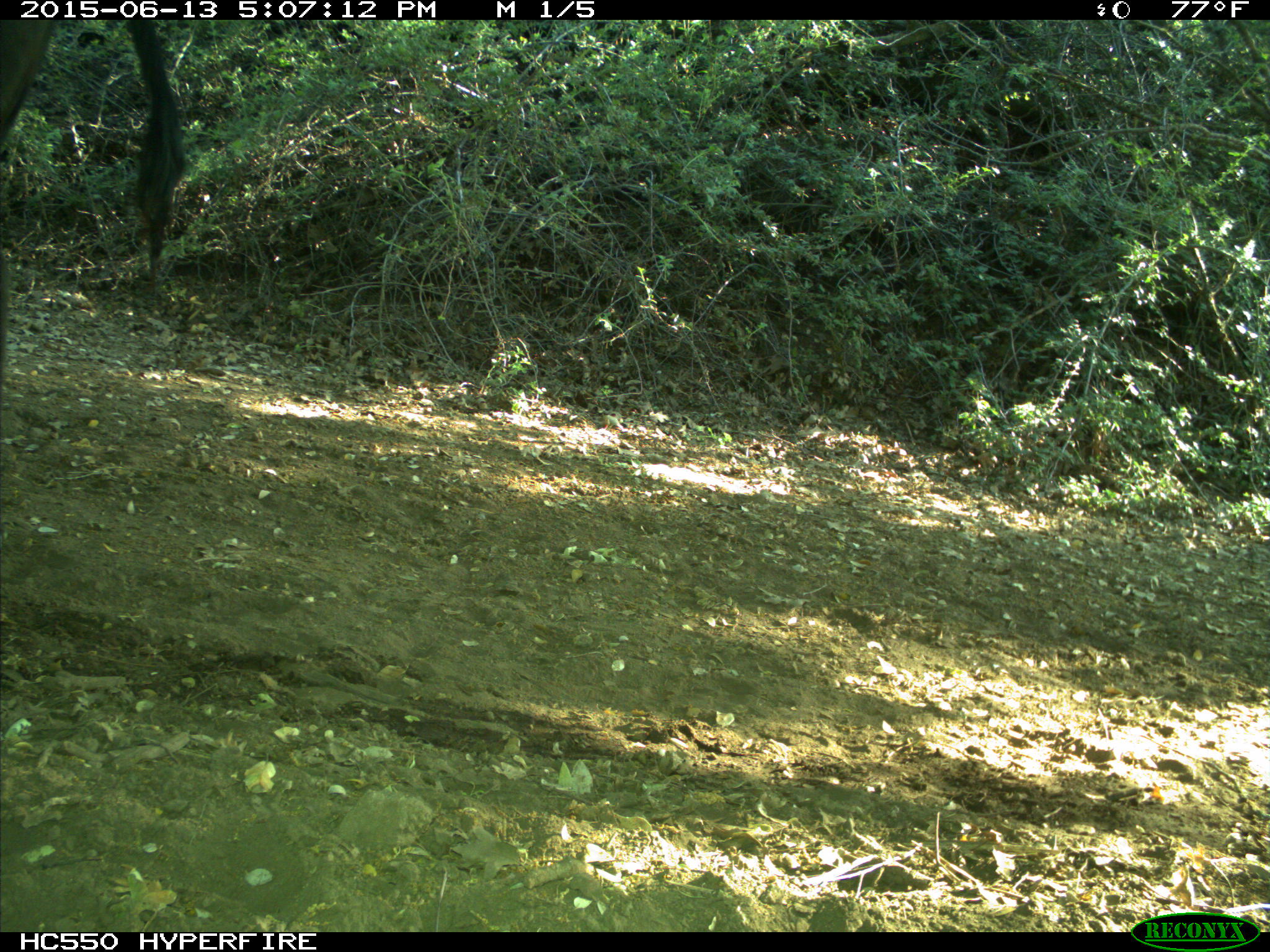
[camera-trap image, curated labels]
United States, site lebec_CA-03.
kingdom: Animalia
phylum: Chordata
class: Mammalia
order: Artiodactyla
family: Bovidae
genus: Bos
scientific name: Bos taurus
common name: domestic cow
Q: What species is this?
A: Bos taurus (domestic cow).